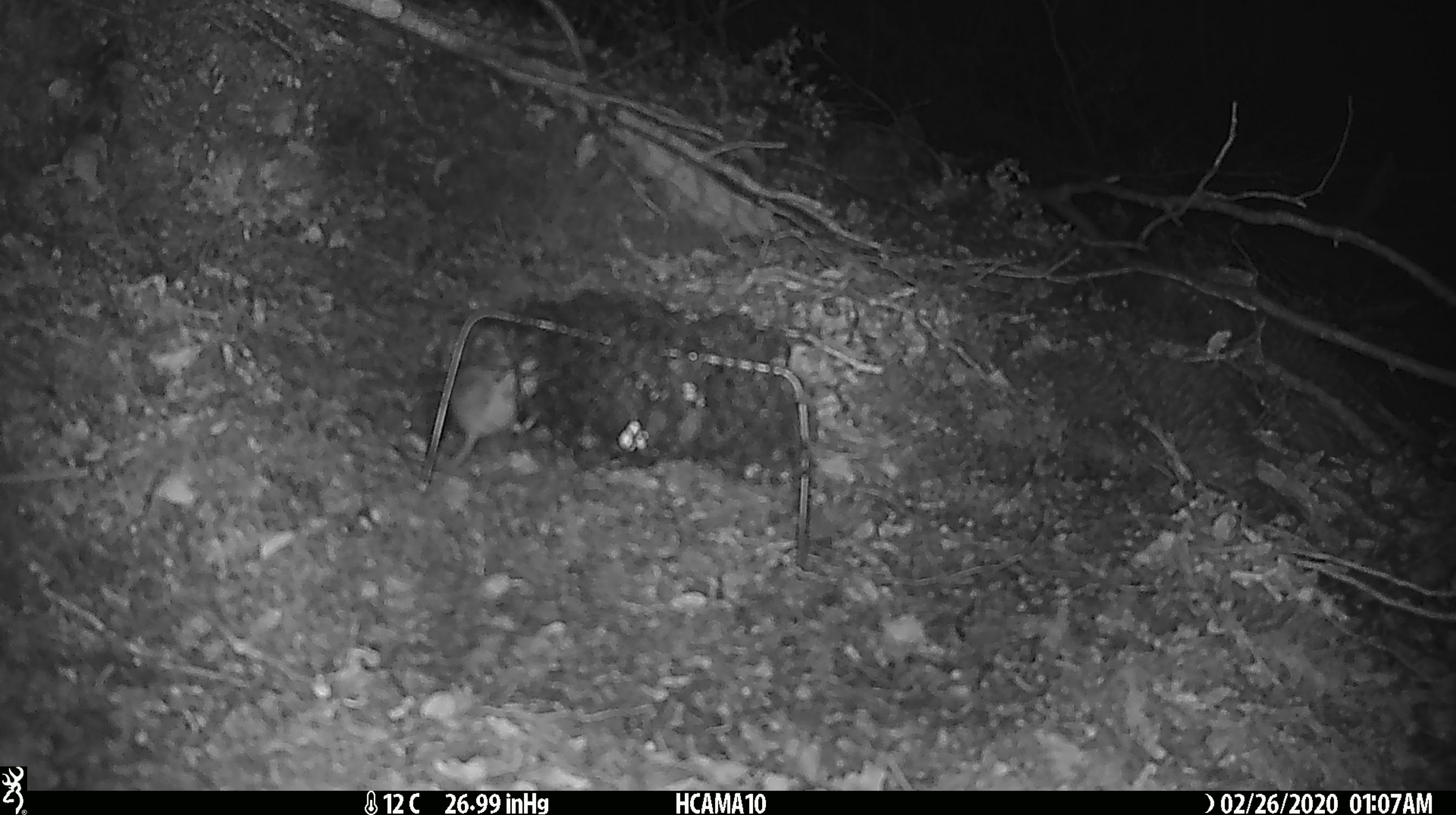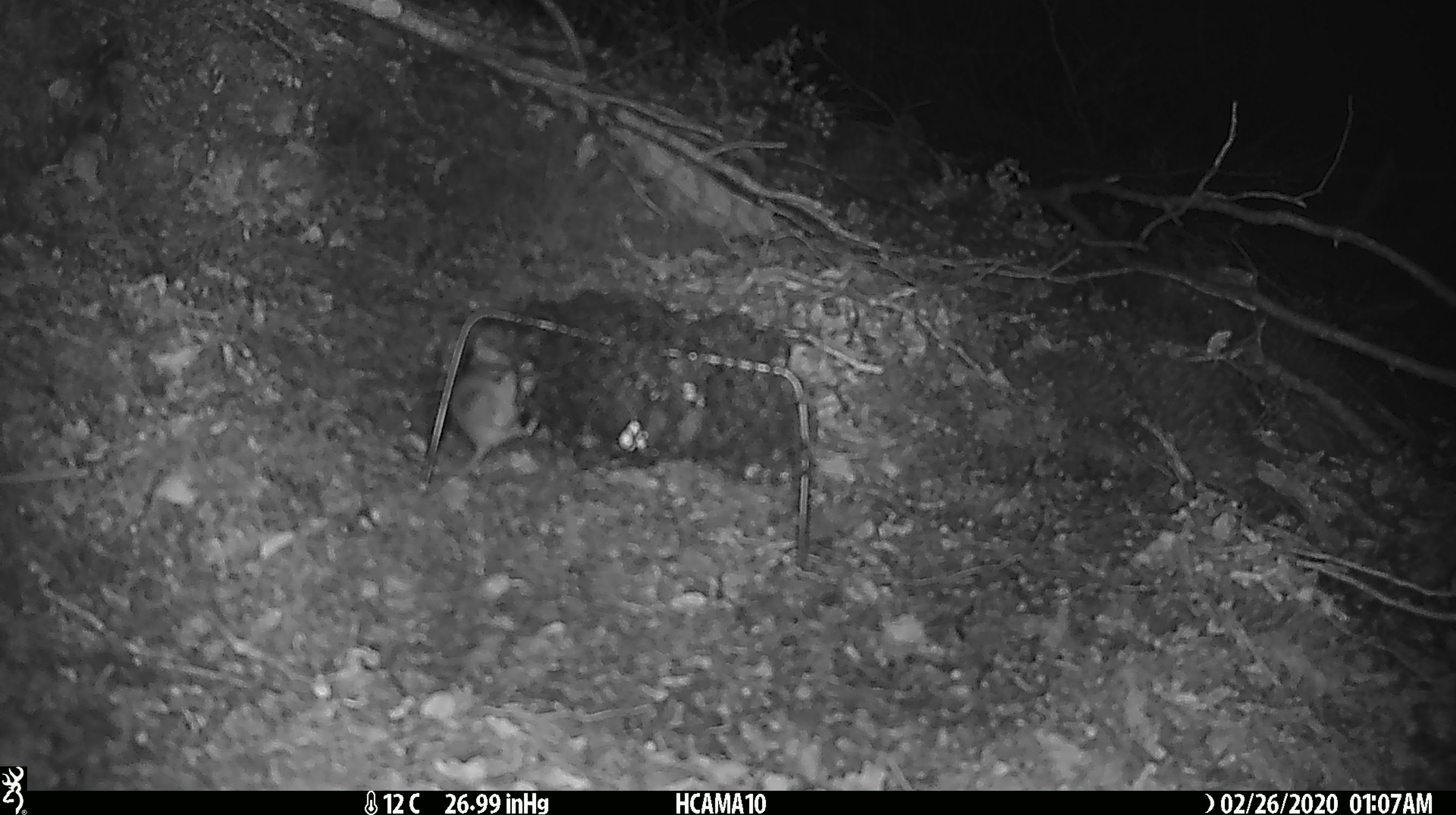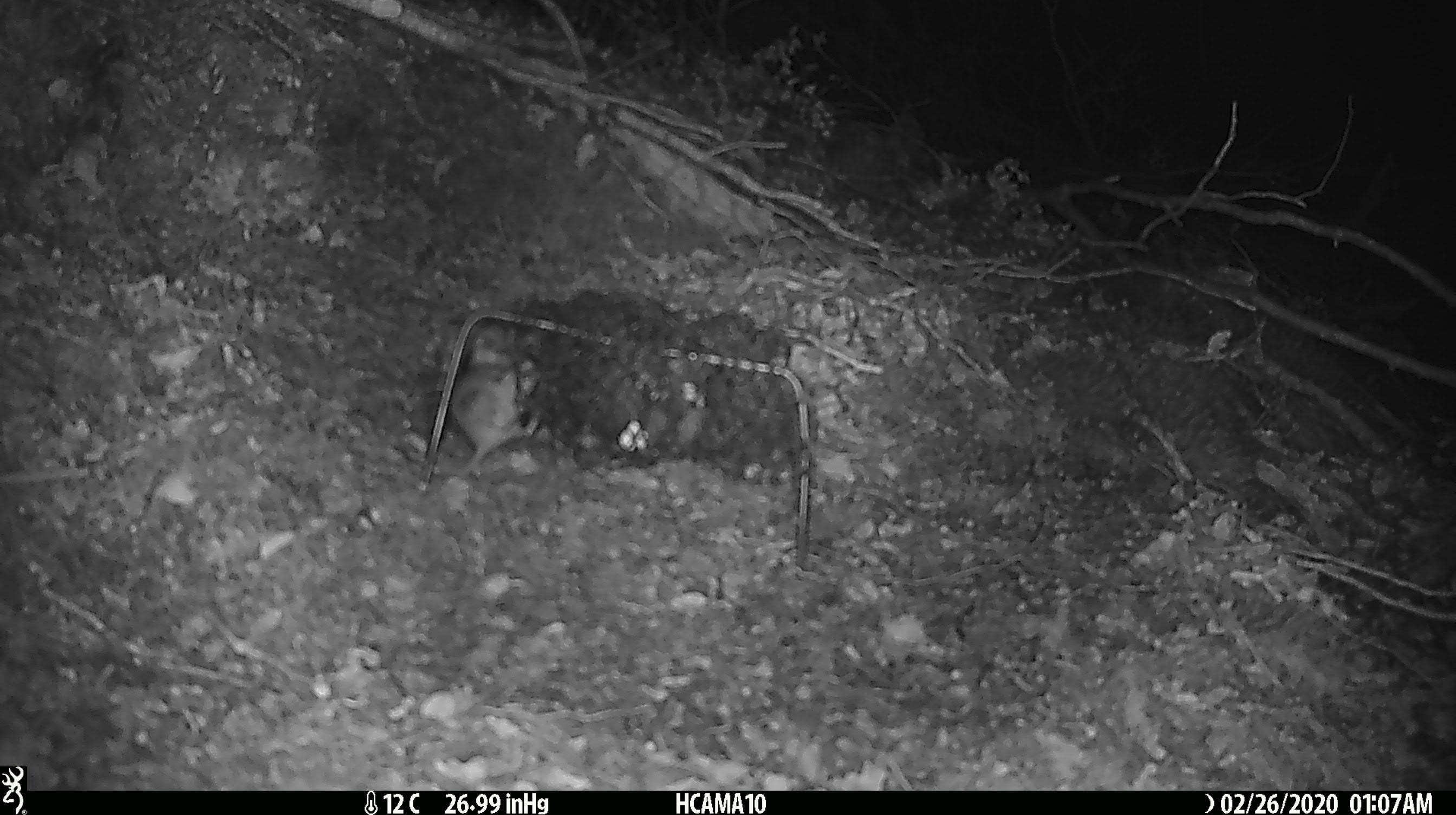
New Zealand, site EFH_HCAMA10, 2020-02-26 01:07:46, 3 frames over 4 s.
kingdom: Animalia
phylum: Chordata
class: Mammalia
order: Rodentia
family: Muridae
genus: Mus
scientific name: Mus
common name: mouse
Mouse (Mus).